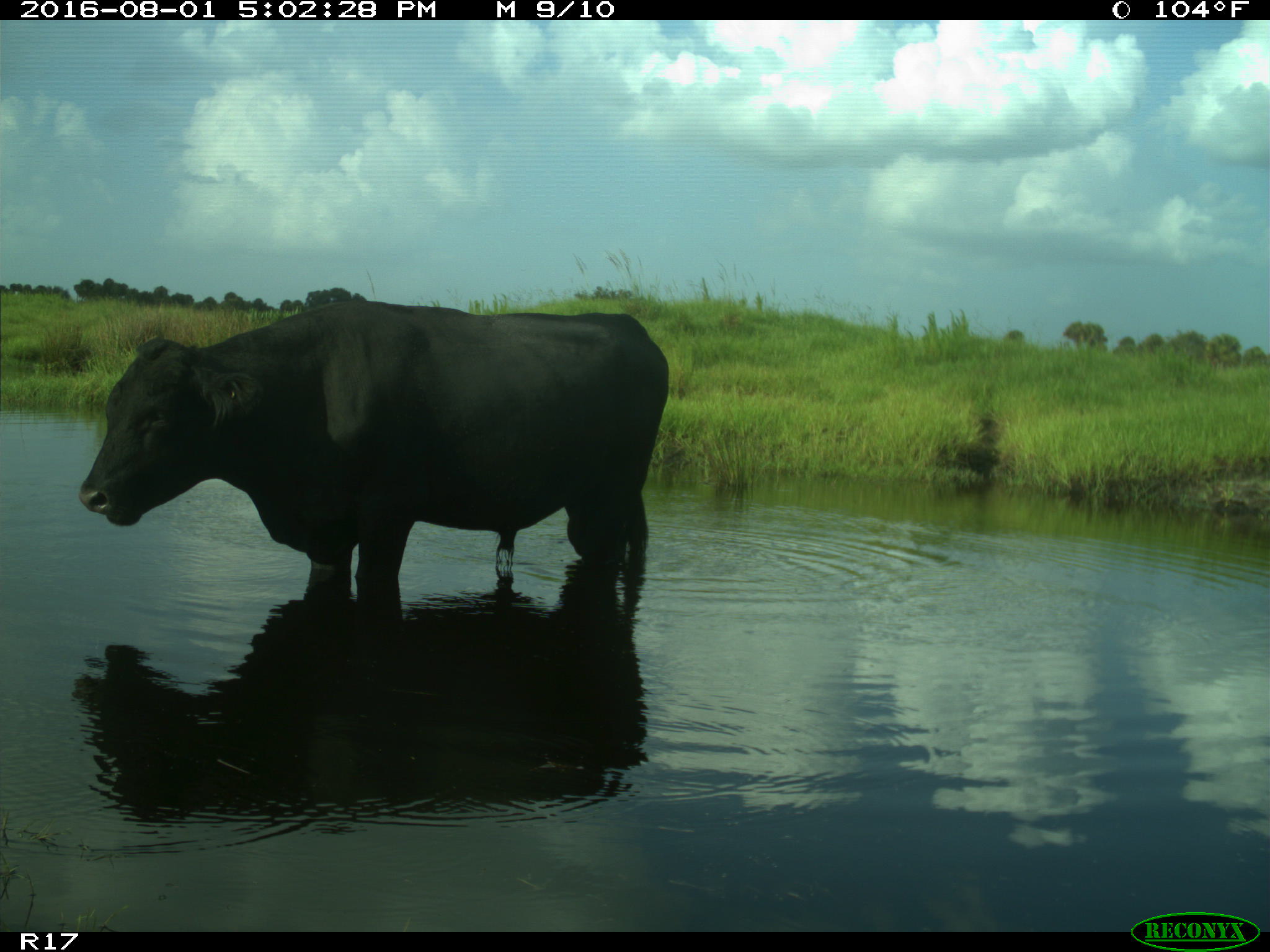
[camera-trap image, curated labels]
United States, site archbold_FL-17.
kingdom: Animalia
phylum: Chordata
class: Mammalia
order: Artiodactyla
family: Bovidae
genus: Bos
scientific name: Bos taurus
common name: domestic cow